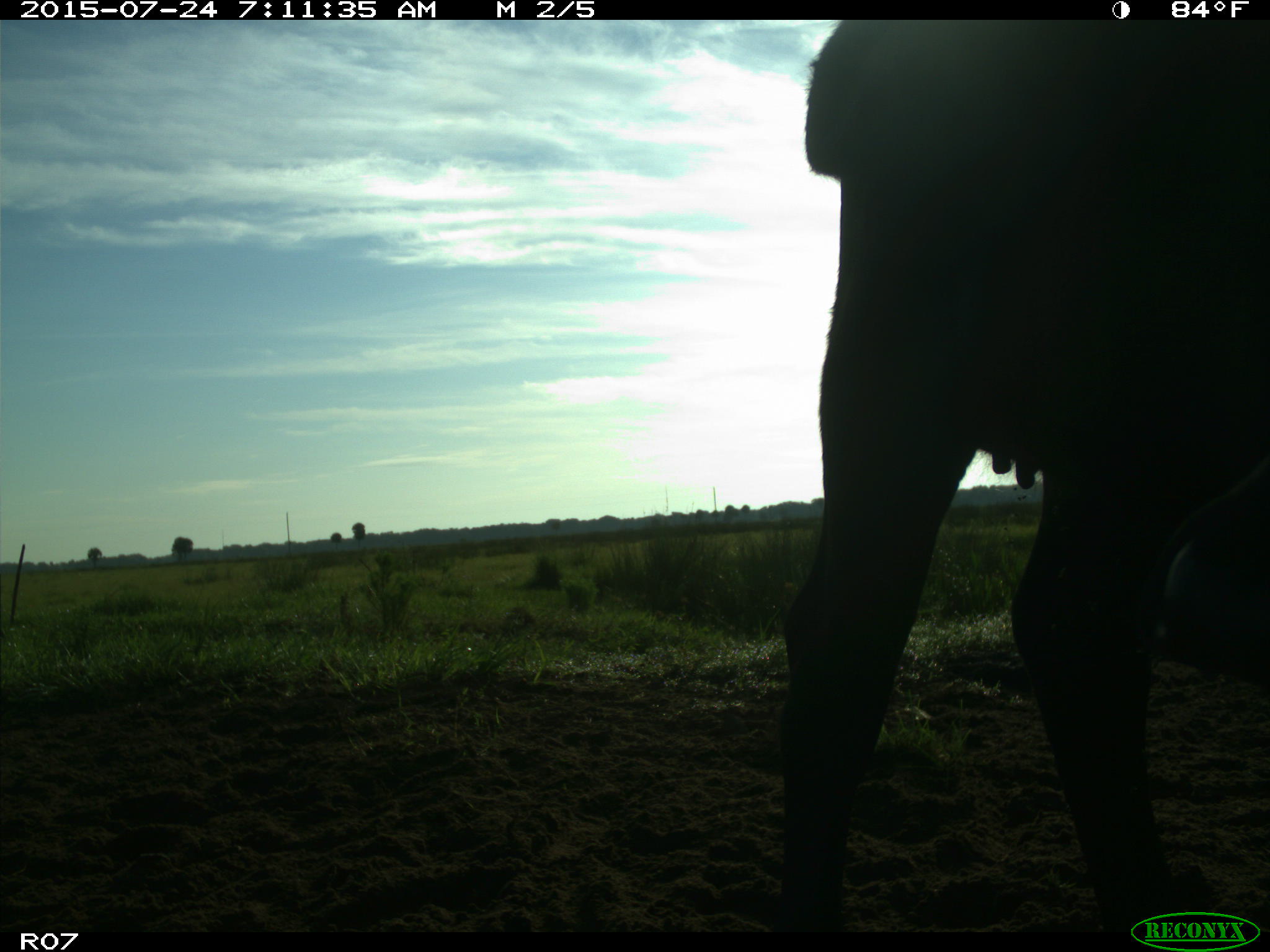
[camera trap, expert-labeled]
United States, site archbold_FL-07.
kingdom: Animalia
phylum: Chordata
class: Mammalia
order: Artiodactyla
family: Bovidae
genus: Bos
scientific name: Bos taurus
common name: domestic cow